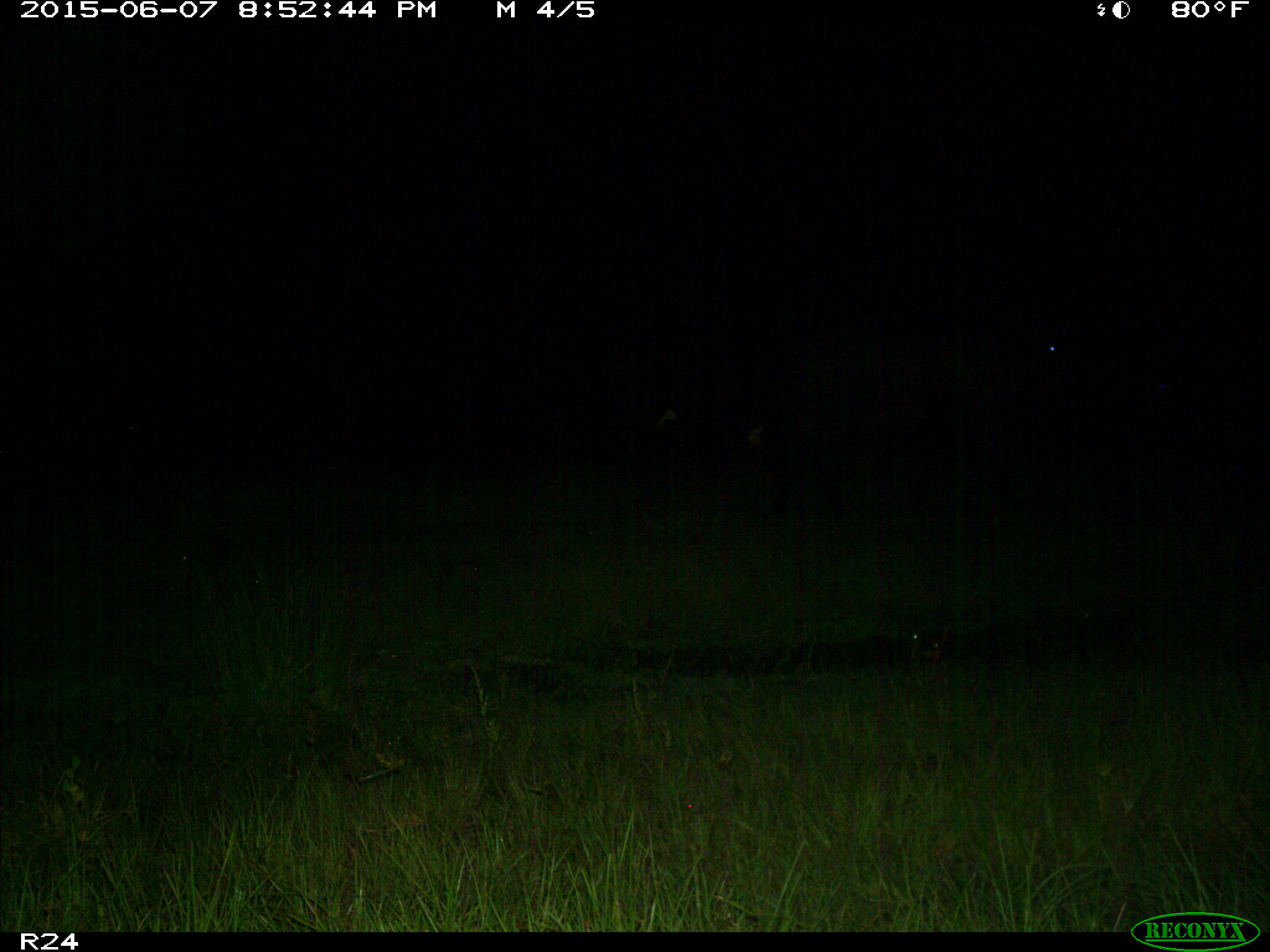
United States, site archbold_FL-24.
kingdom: Animalia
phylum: Chordata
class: Mammalia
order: Artiodactyla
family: Bovidae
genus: Bos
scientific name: Bos taurus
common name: domestic cow